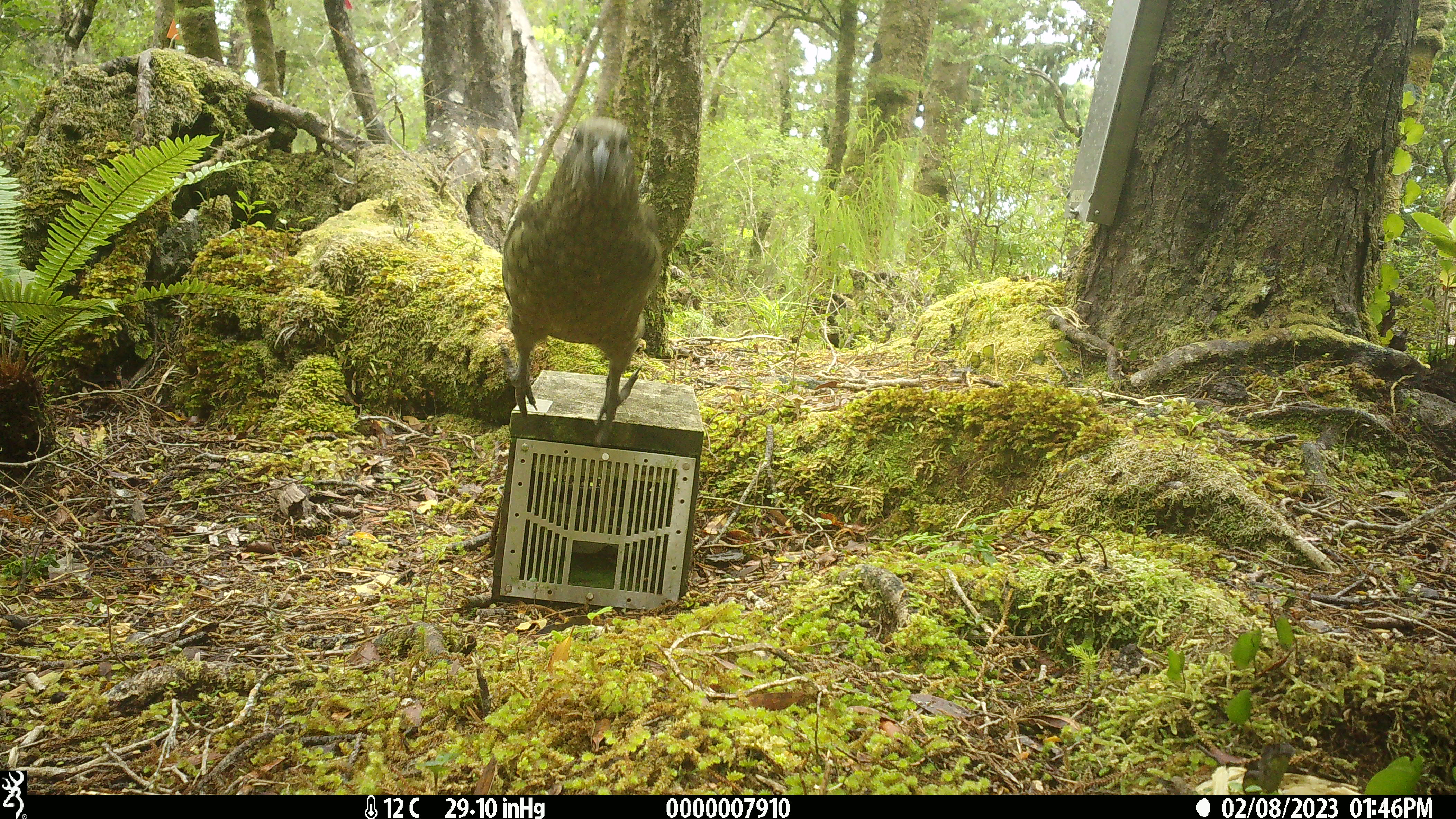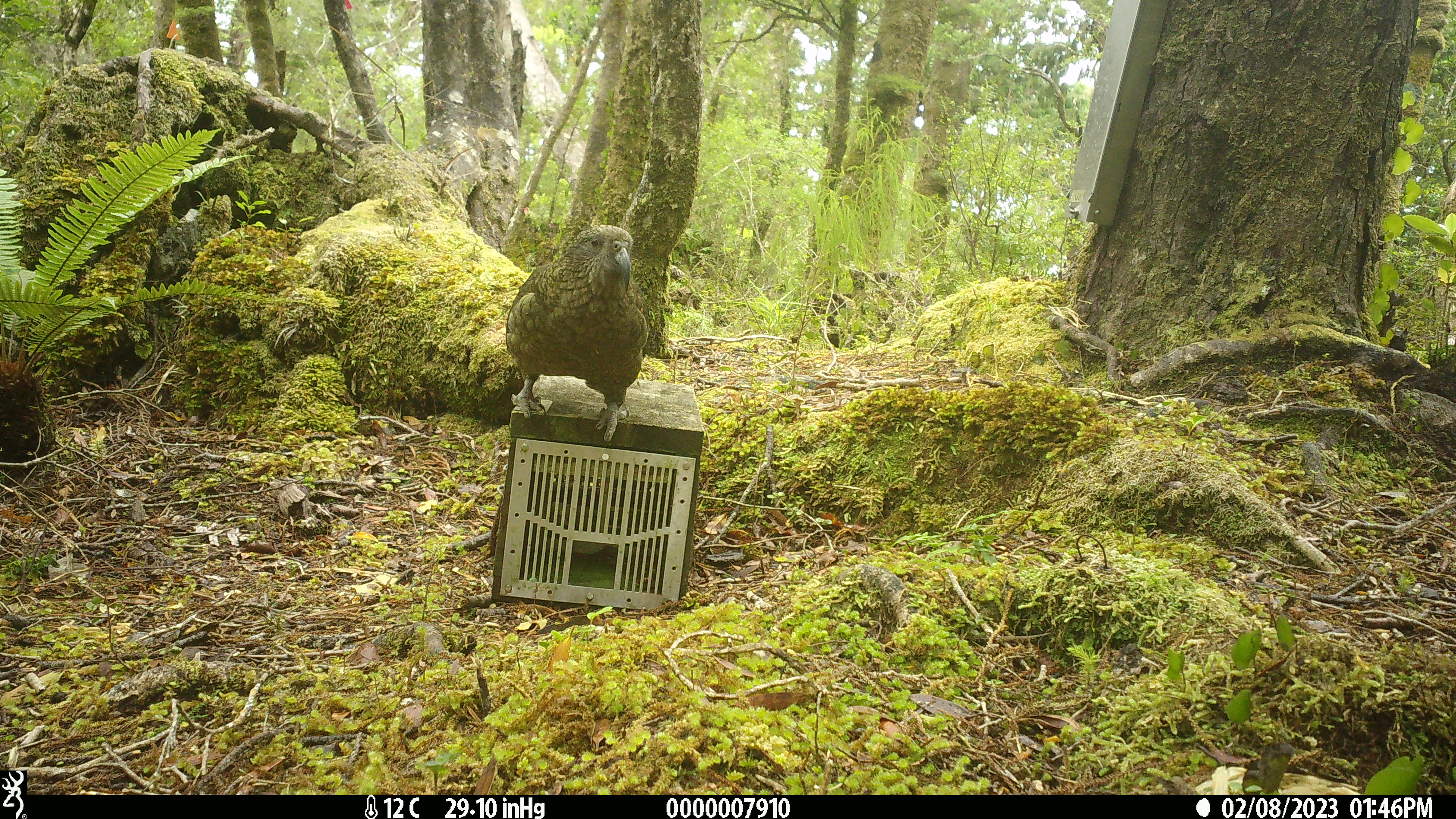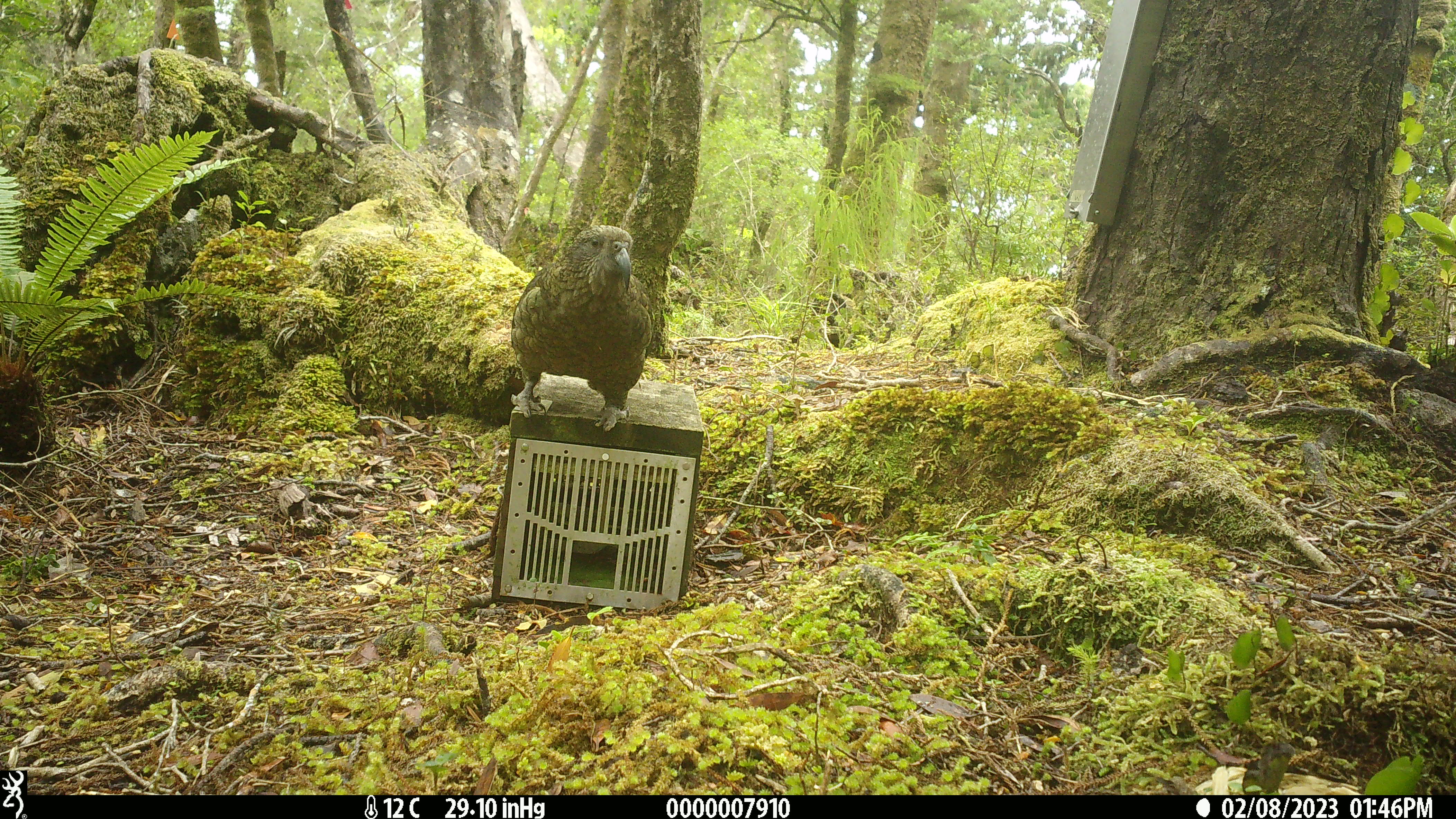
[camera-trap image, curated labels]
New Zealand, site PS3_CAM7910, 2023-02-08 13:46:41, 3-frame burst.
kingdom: Animalia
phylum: Chordata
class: Aves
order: Psittaciformes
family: Strigopidae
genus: Nestor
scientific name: Nestor notabilis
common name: kea